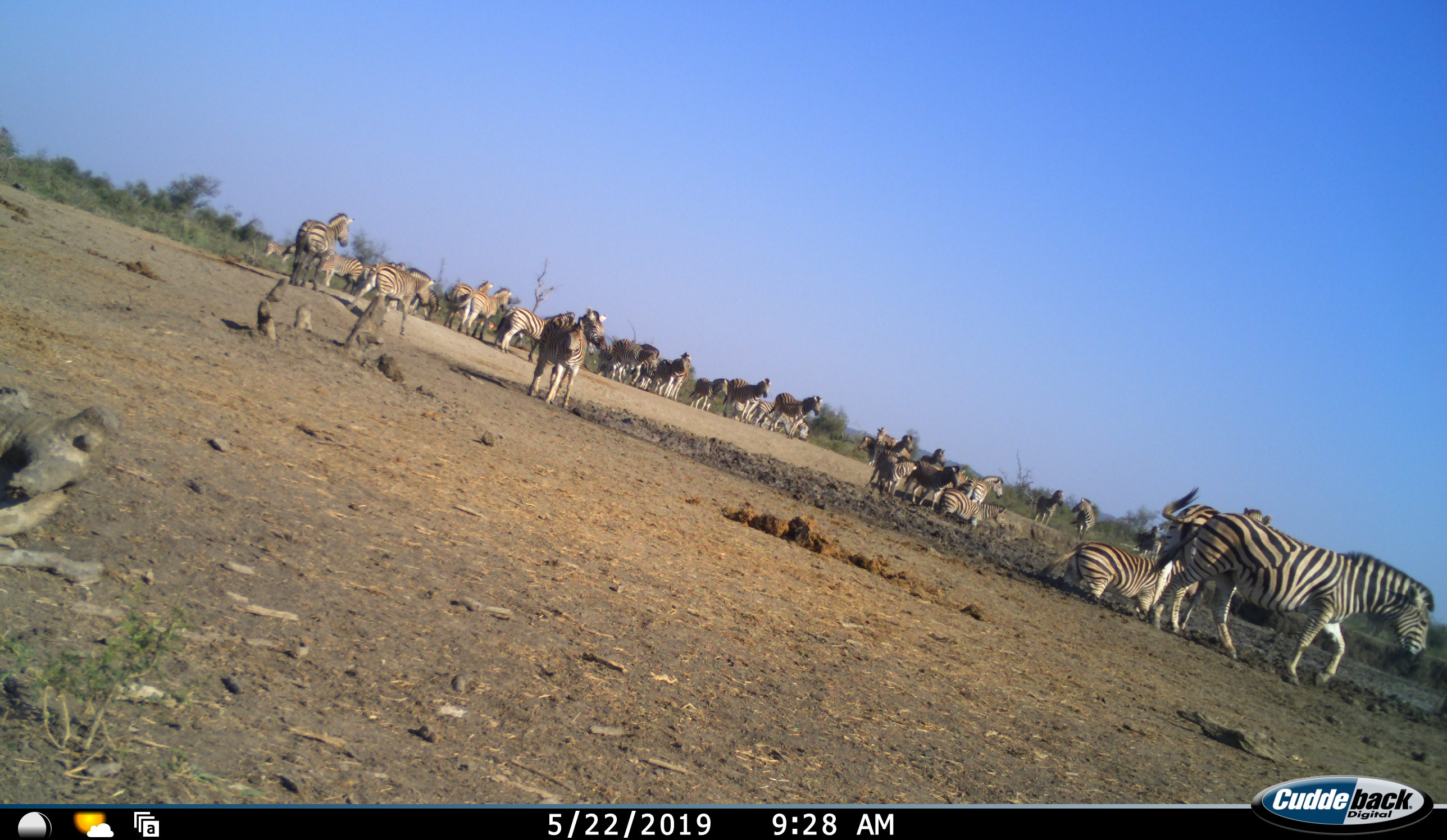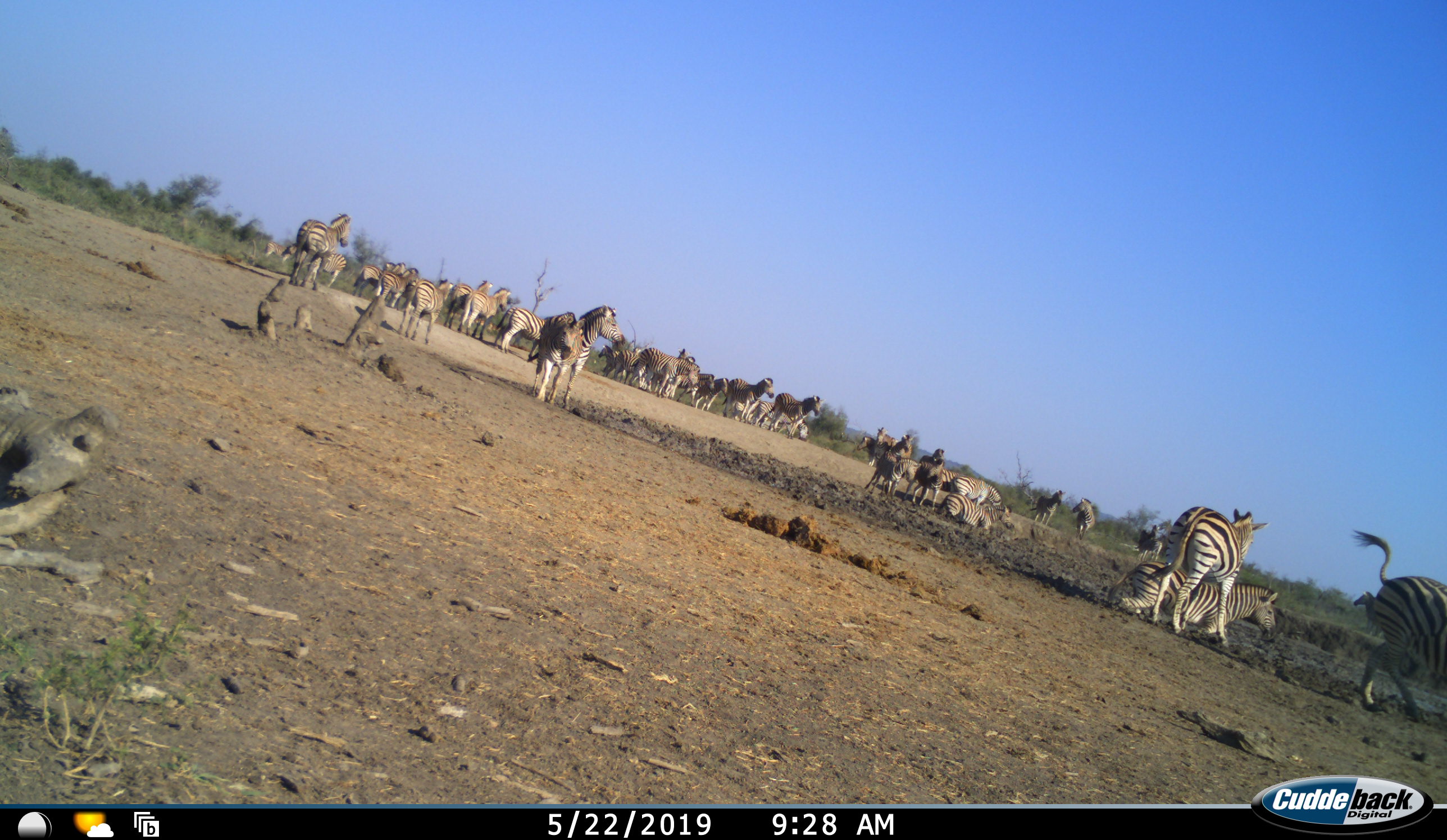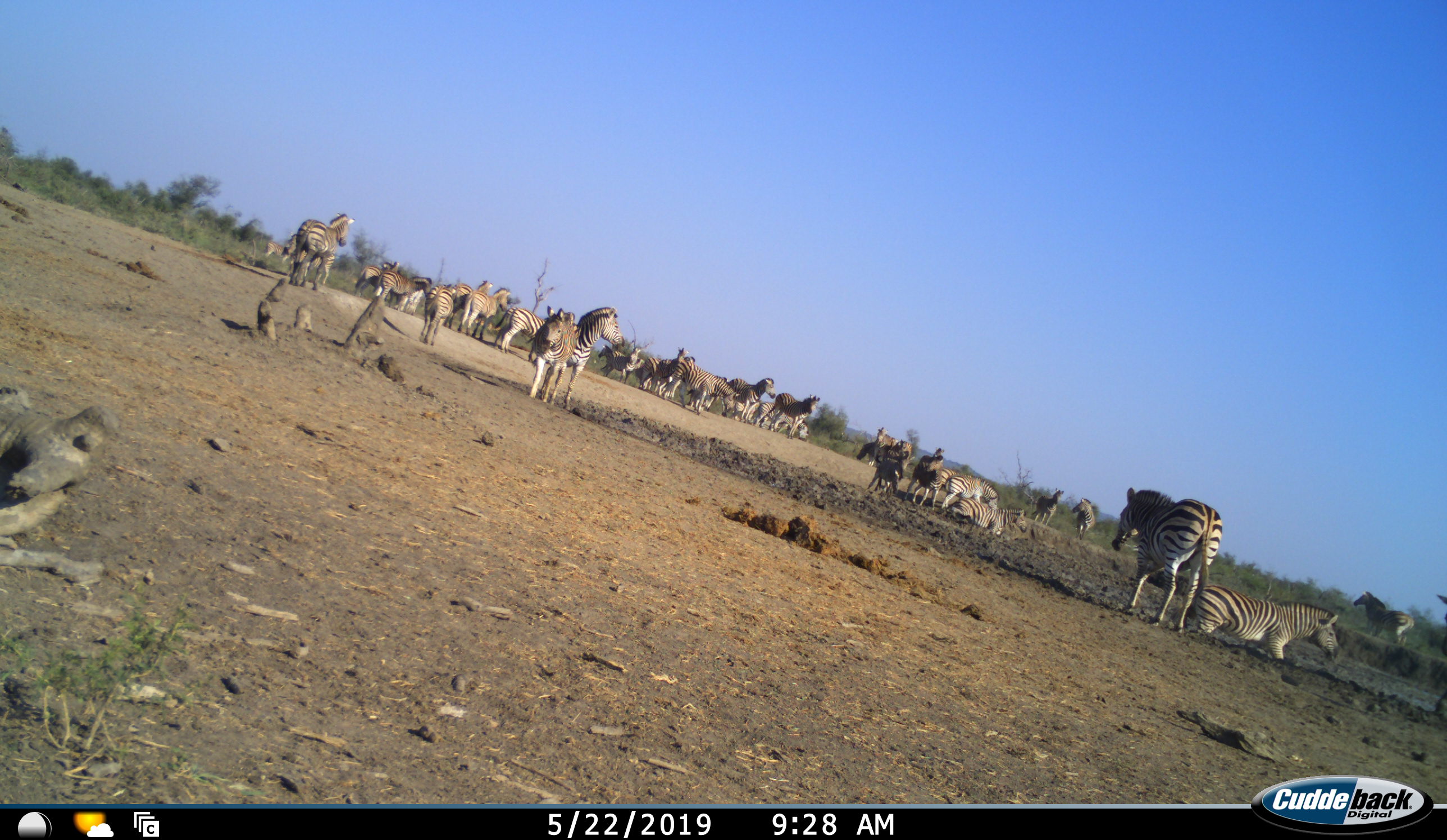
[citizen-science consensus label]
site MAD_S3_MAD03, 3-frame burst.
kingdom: Animalia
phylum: Chordata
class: Mammalia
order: Perissodactyla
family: Equidae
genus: Equus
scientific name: Equus quagga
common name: plains zebra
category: zebraplains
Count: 11-50.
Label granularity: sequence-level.